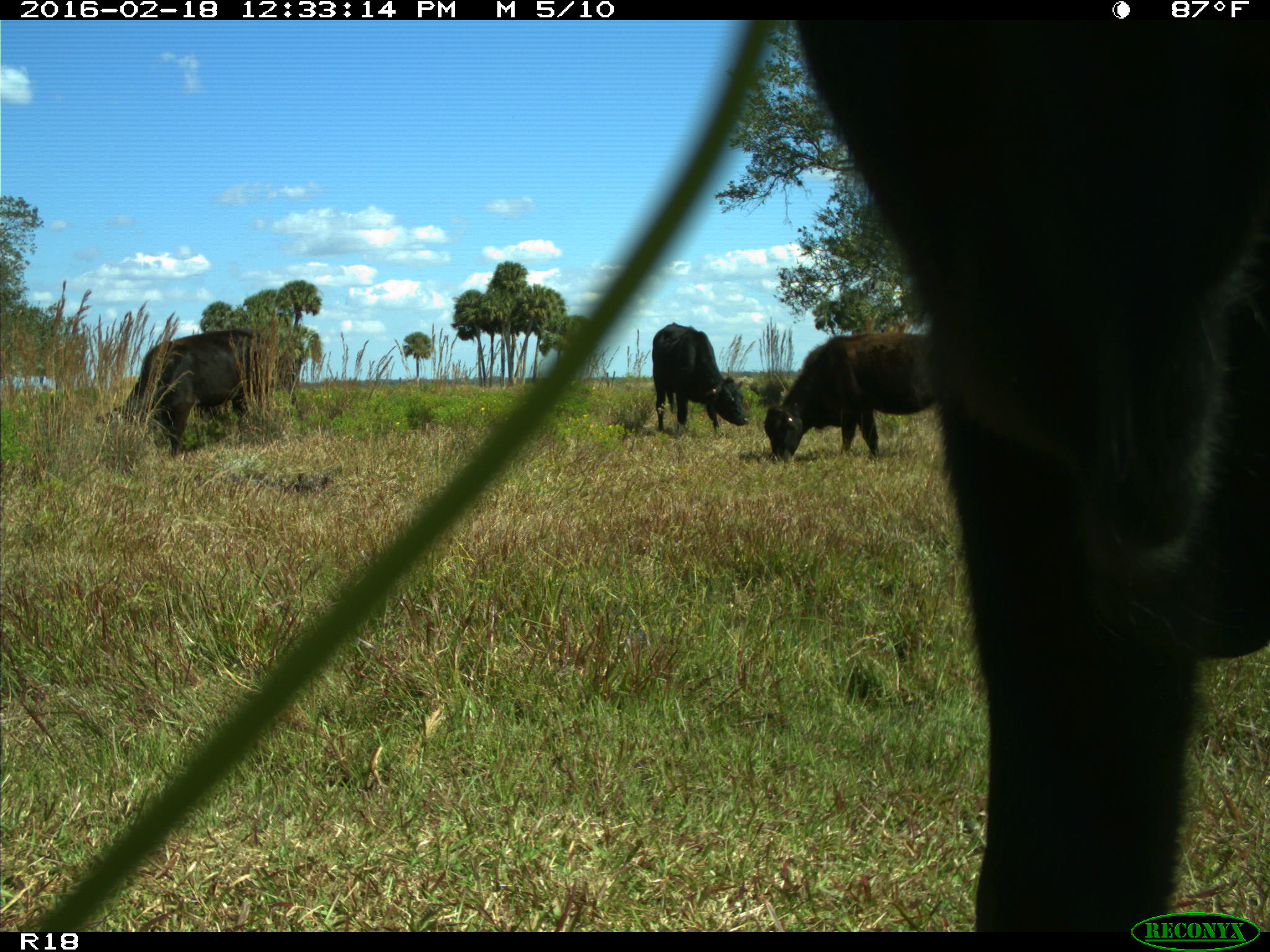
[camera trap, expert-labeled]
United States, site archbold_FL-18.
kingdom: Animalia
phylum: Chordata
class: Mammalia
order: Artiodactyla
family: Bovidae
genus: Bos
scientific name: Bos taurus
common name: domestic cow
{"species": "Bos taurus (domestic cow)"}